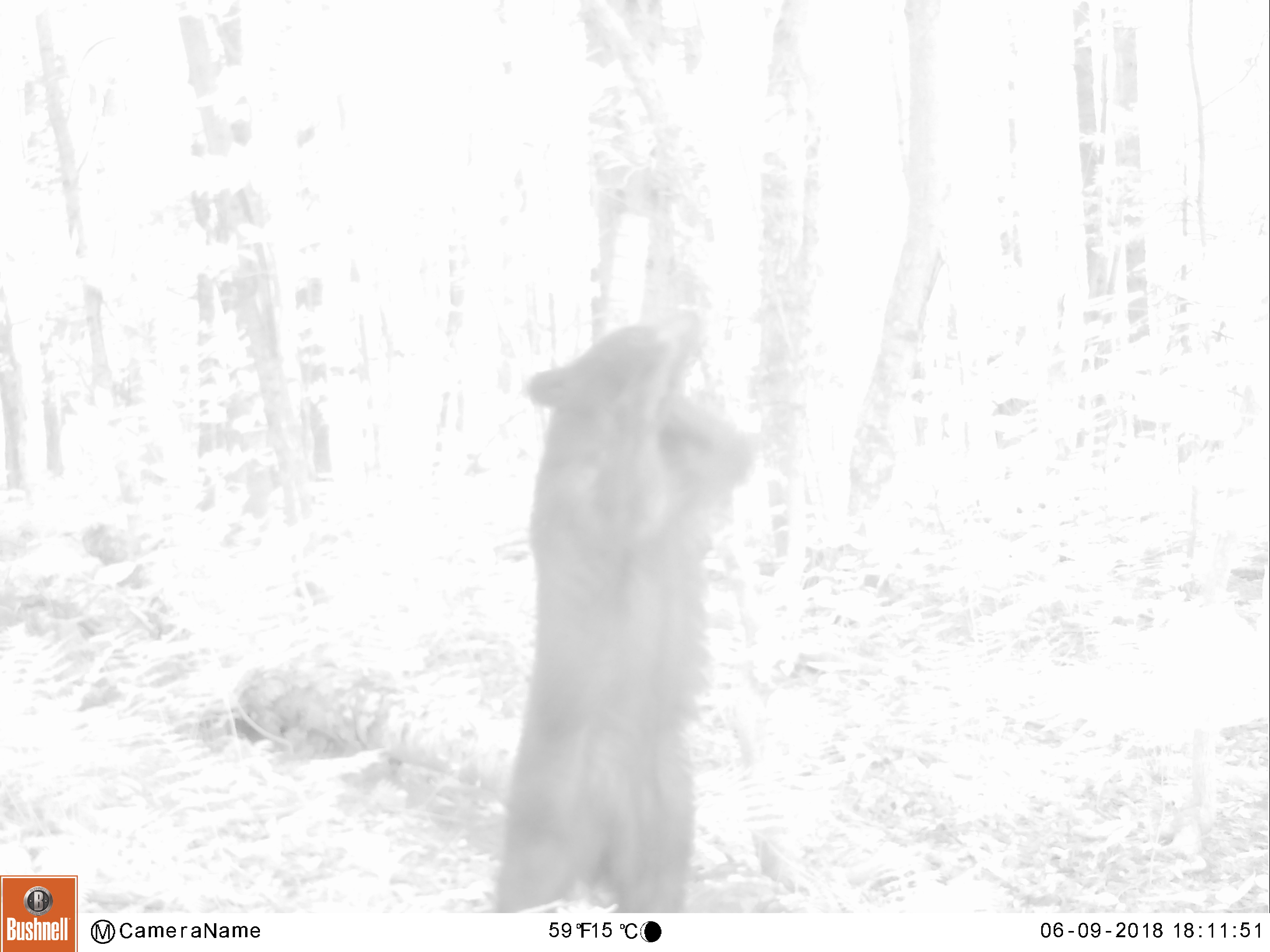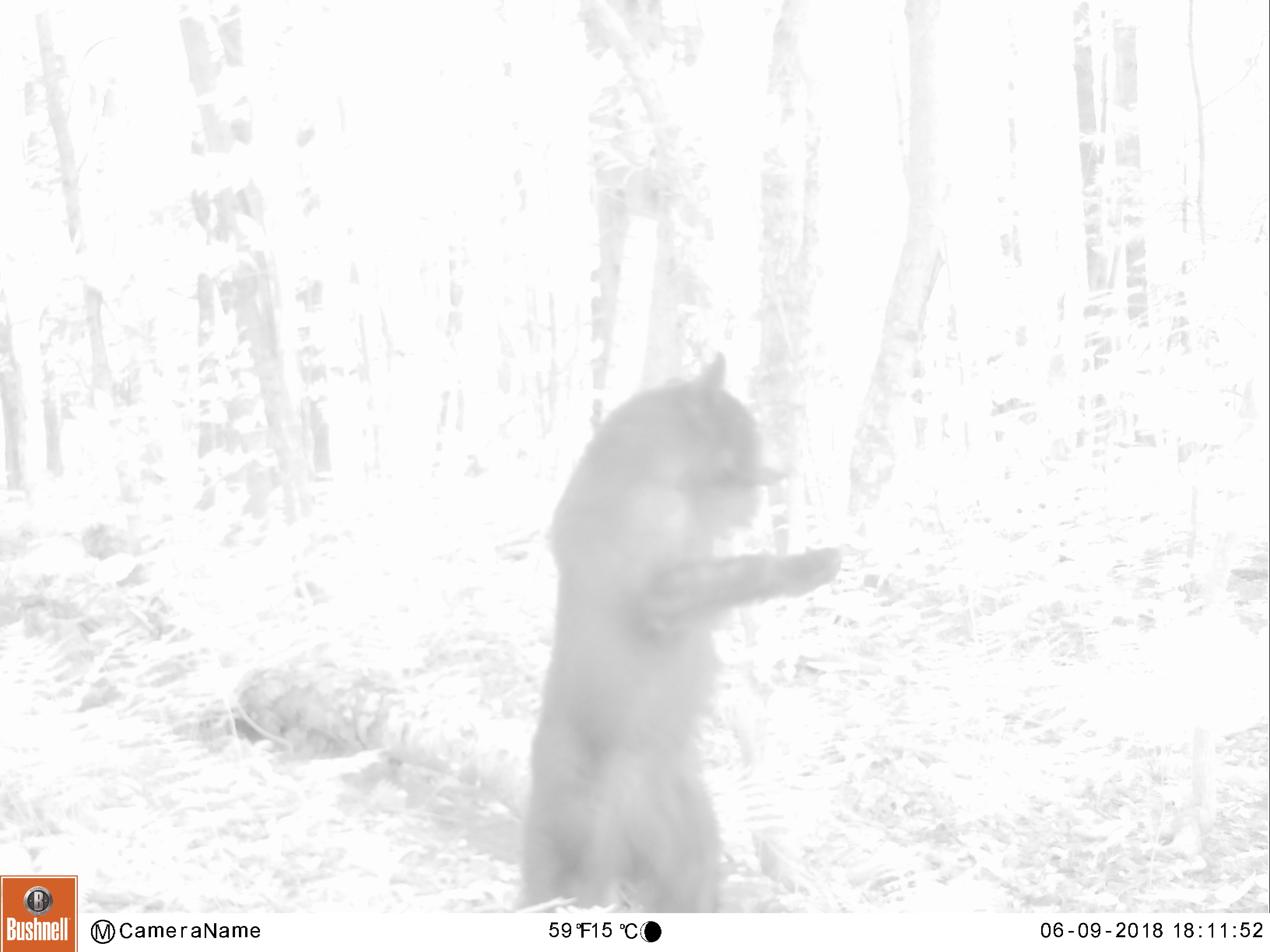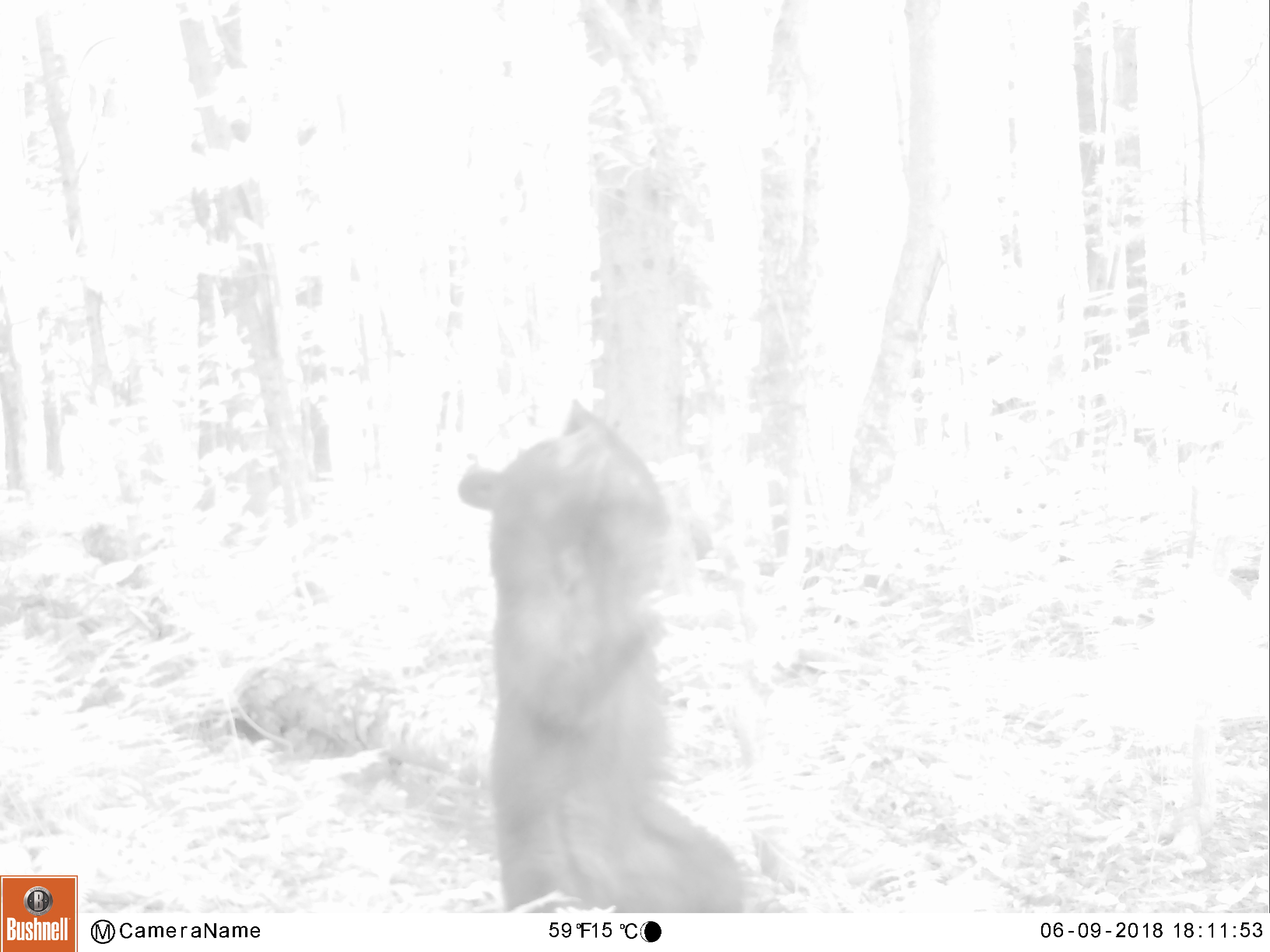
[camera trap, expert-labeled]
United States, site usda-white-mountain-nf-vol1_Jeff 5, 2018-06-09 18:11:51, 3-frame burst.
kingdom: Animalia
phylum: Chordata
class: Mammalia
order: Carnivora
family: Ursidae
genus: Ursus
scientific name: Ursus americanus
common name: black bear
Black bear (Ursus americanus).